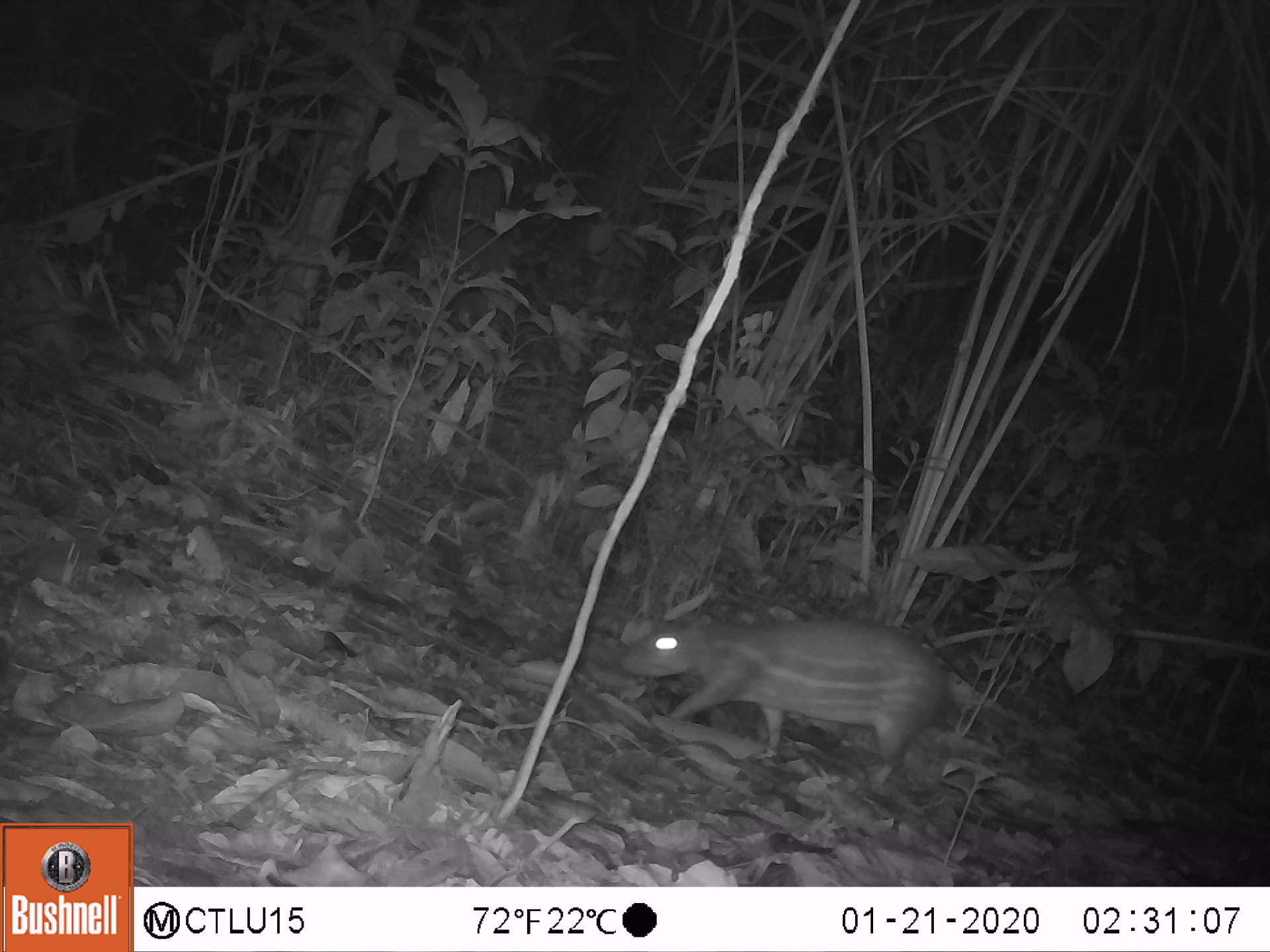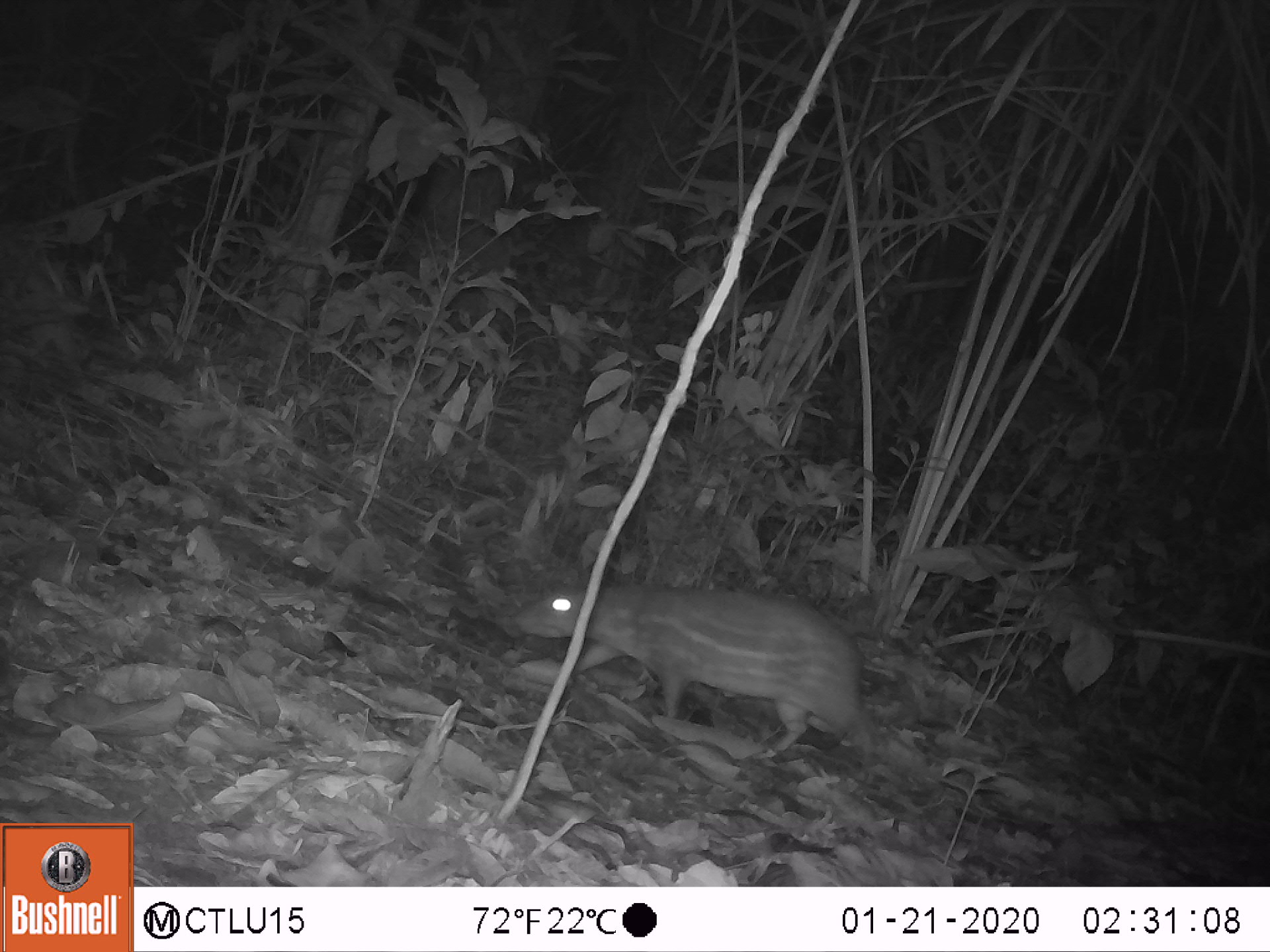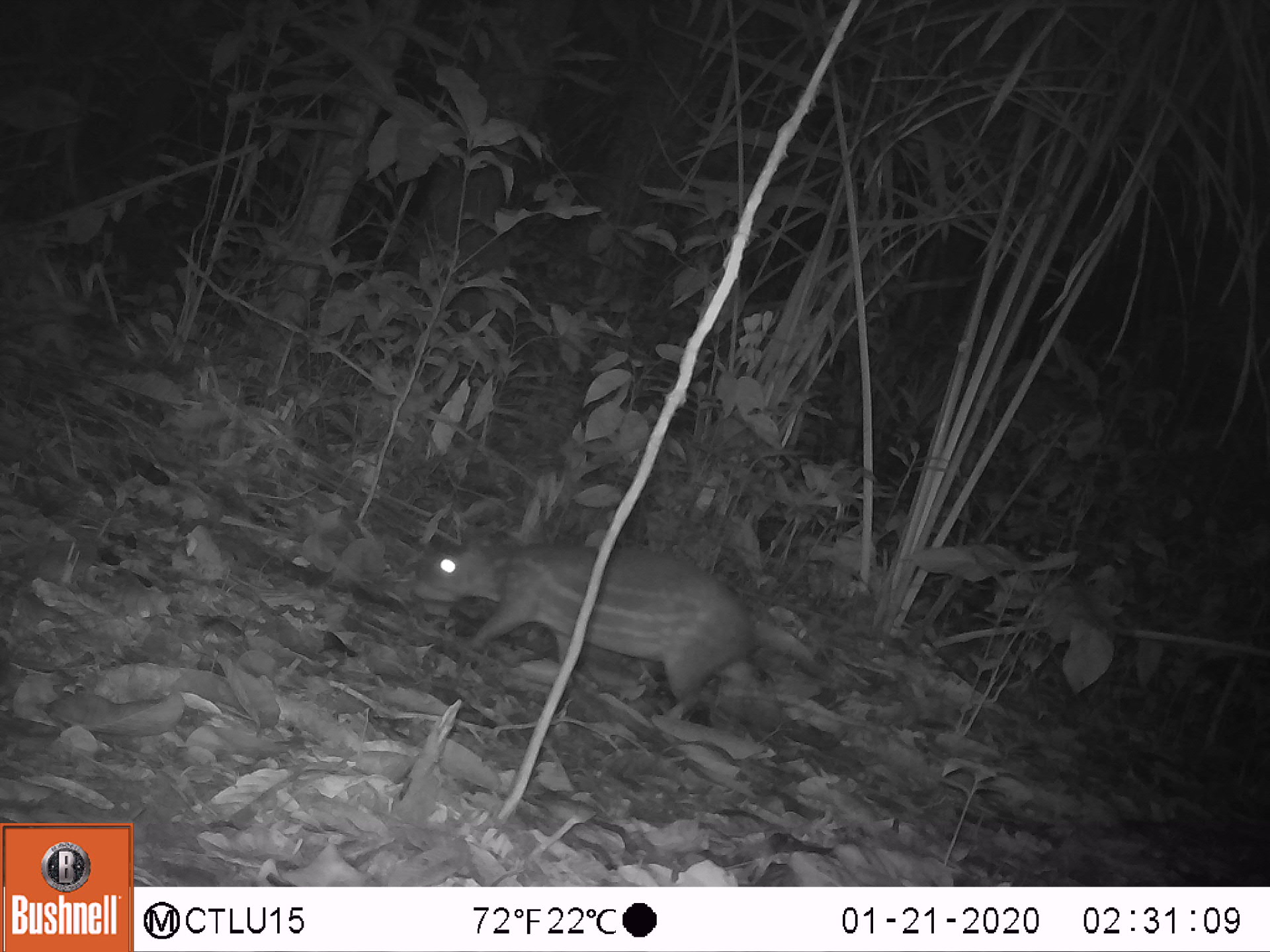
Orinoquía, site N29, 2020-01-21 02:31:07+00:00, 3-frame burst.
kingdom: Animalia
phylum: Chordata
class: Mammalia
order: Rodentia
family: Cuniculidae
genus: Cuniculus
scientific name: Cuniculus paca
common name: spotted paca